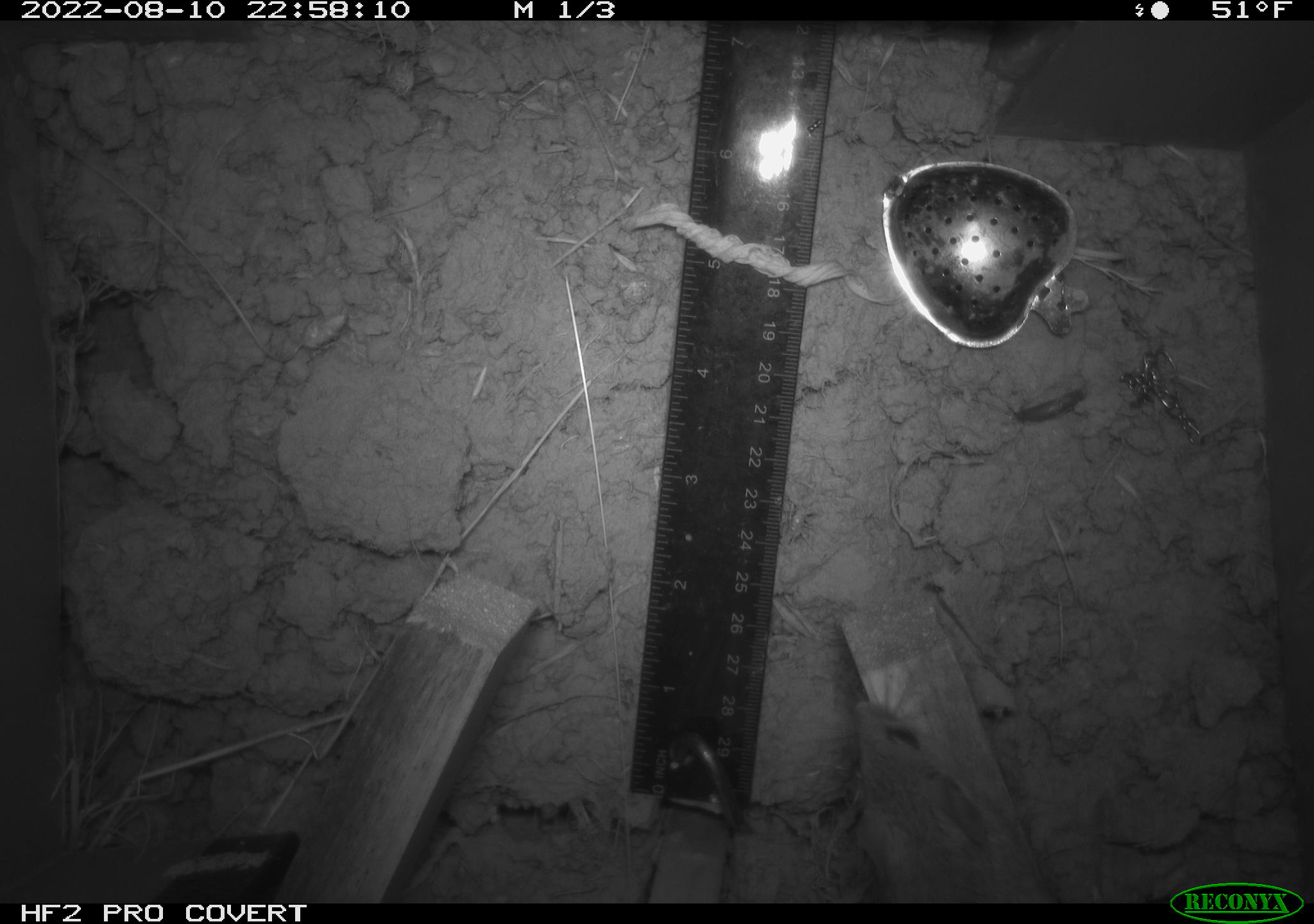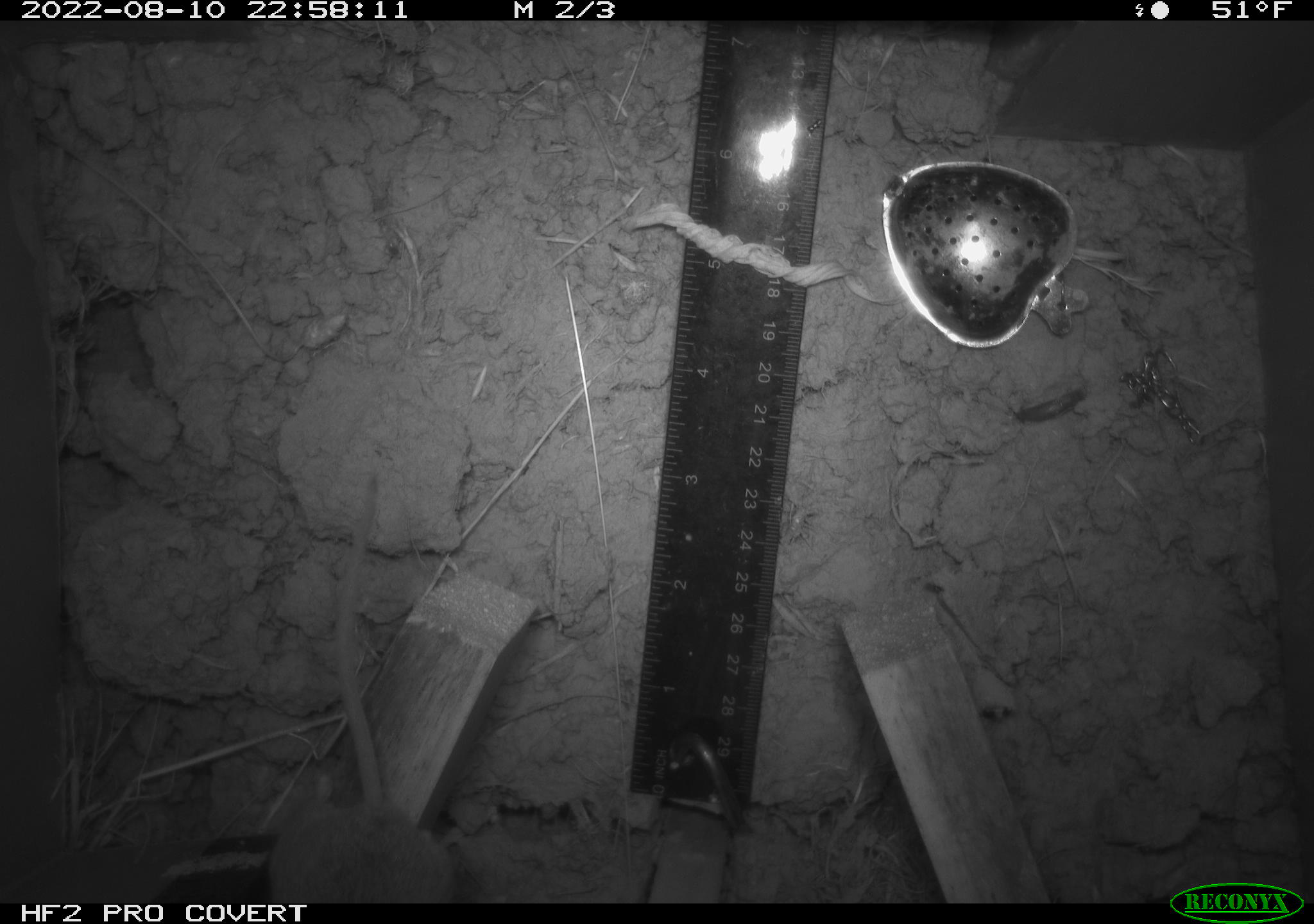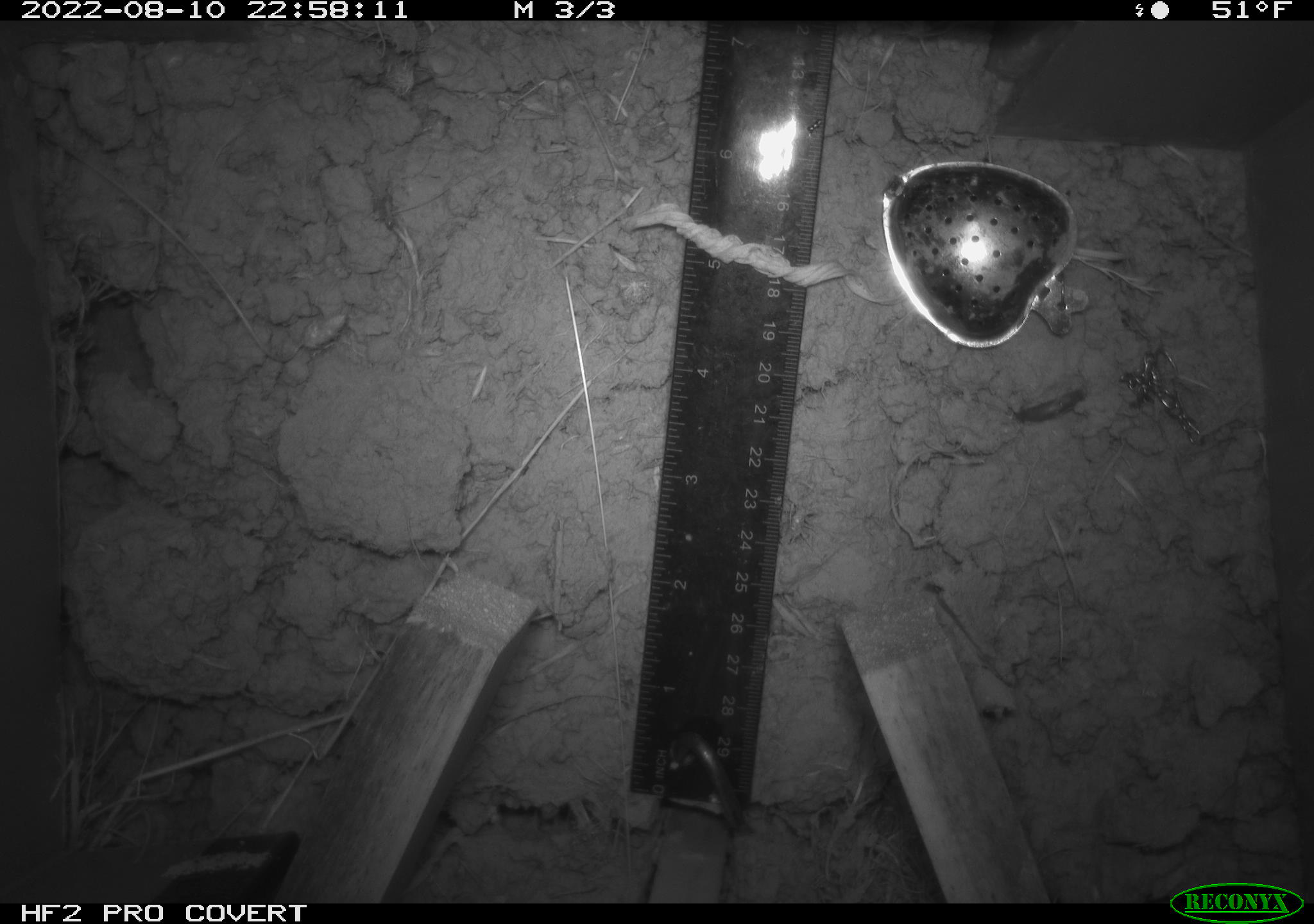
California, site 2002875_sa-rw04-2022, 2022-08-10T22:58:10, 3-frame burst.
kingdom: Animalia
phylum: Chordata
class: Mammalia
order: Rodentia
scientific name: Rodentia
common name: mouse species